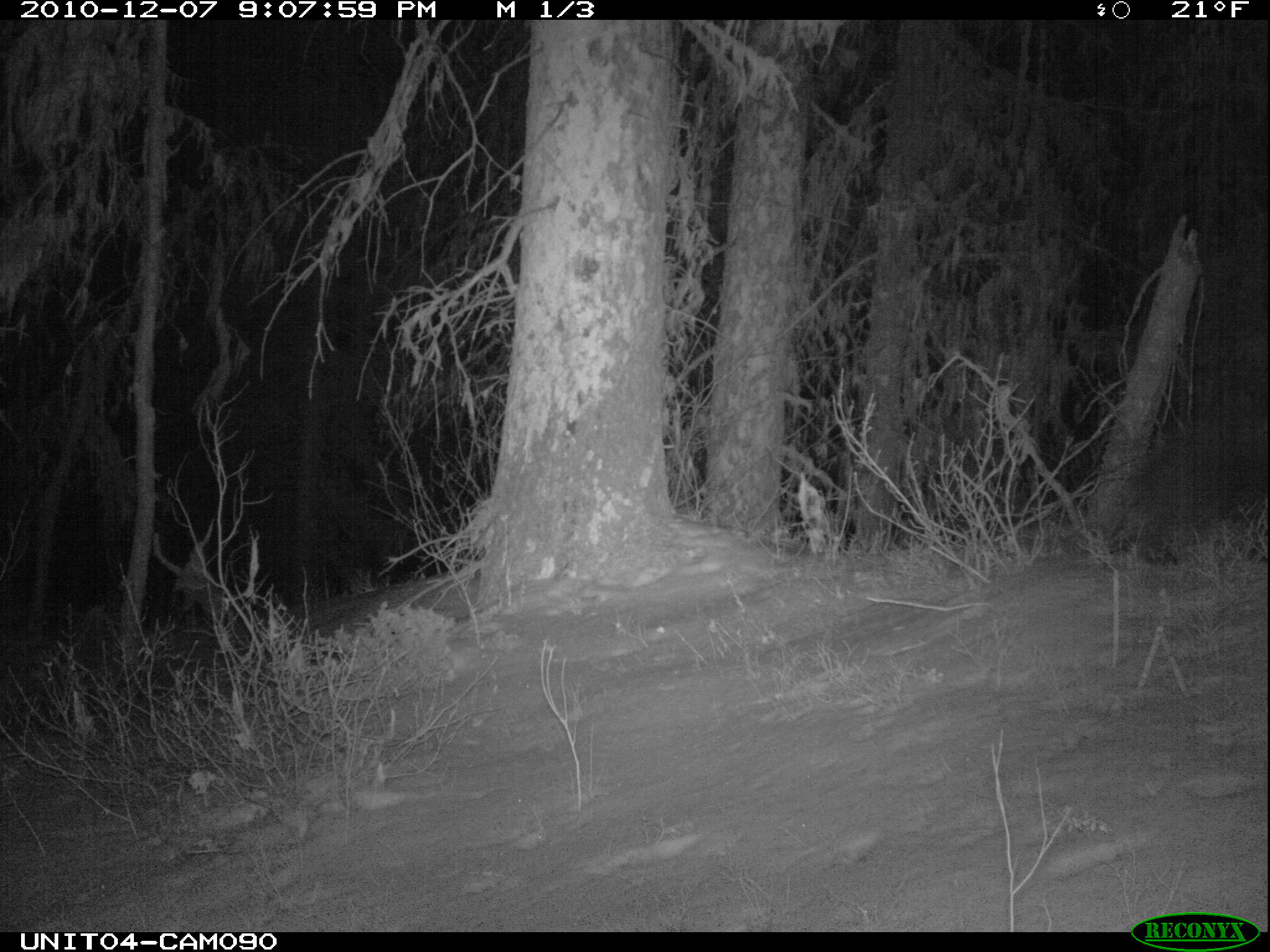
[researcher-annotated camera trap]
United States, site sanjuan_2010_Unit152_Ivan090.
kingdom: Animalia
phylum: Chordata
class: Mammalia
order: Rodentia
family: Erethizontidae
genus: Erethizon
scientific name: Erethizon dorsatum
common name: north american porcupine